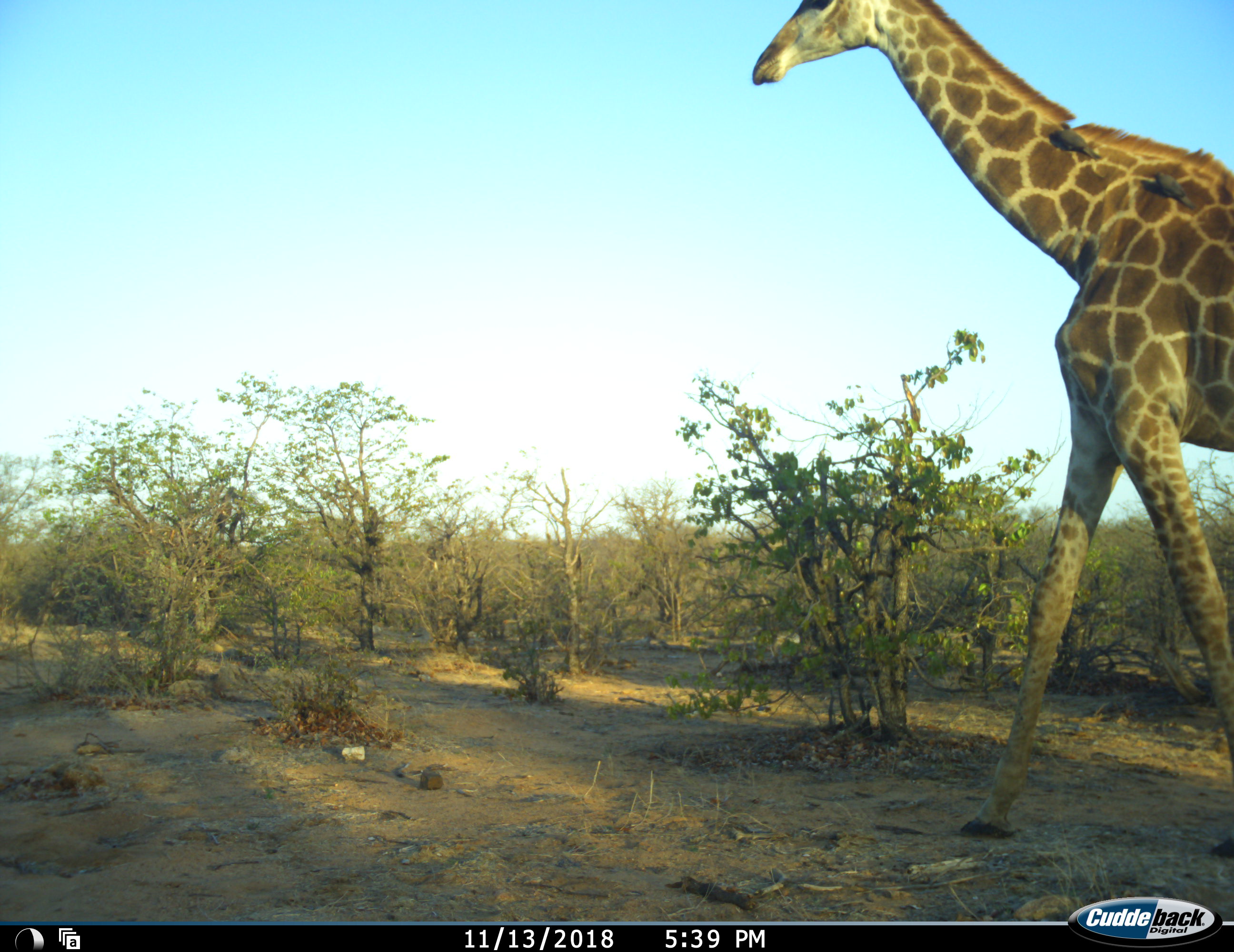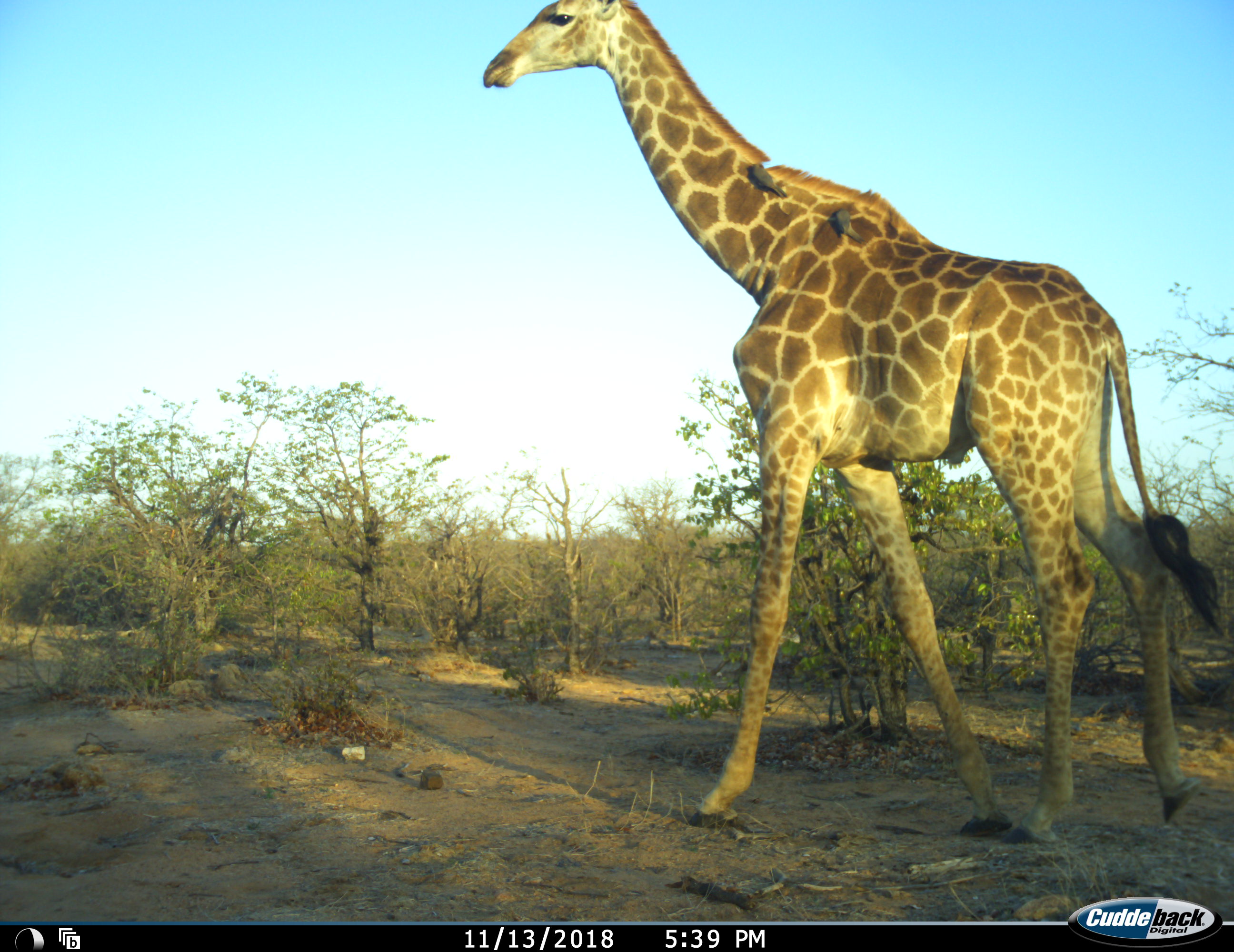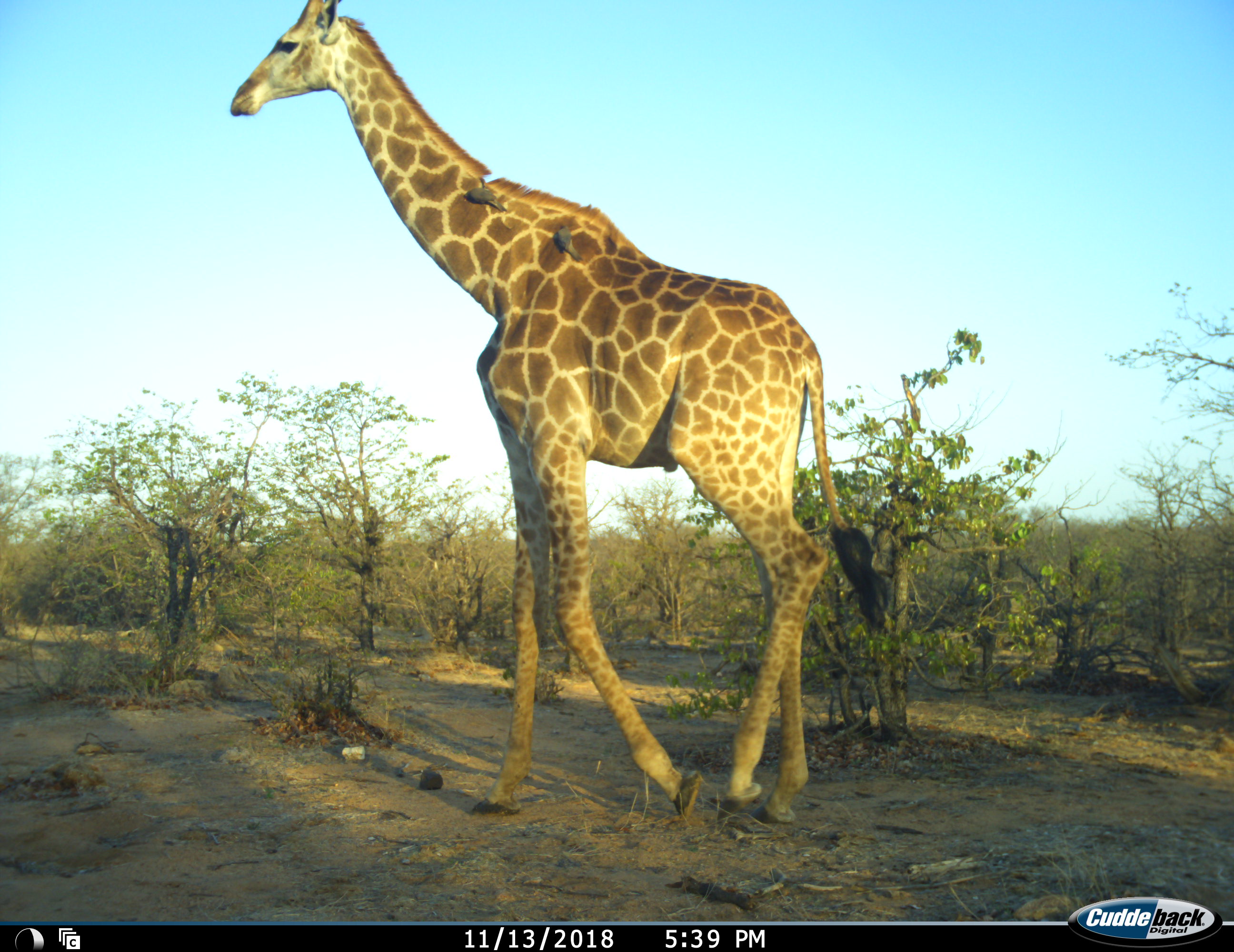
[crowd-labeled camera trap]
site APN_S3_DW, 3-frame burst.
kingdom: Animalia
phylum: Chordata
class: Mammalia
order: Artiodactyla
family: Giraffidae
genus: Giraffa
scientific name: Giraffa camelopardalis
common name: giraffe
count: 1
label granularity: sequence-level